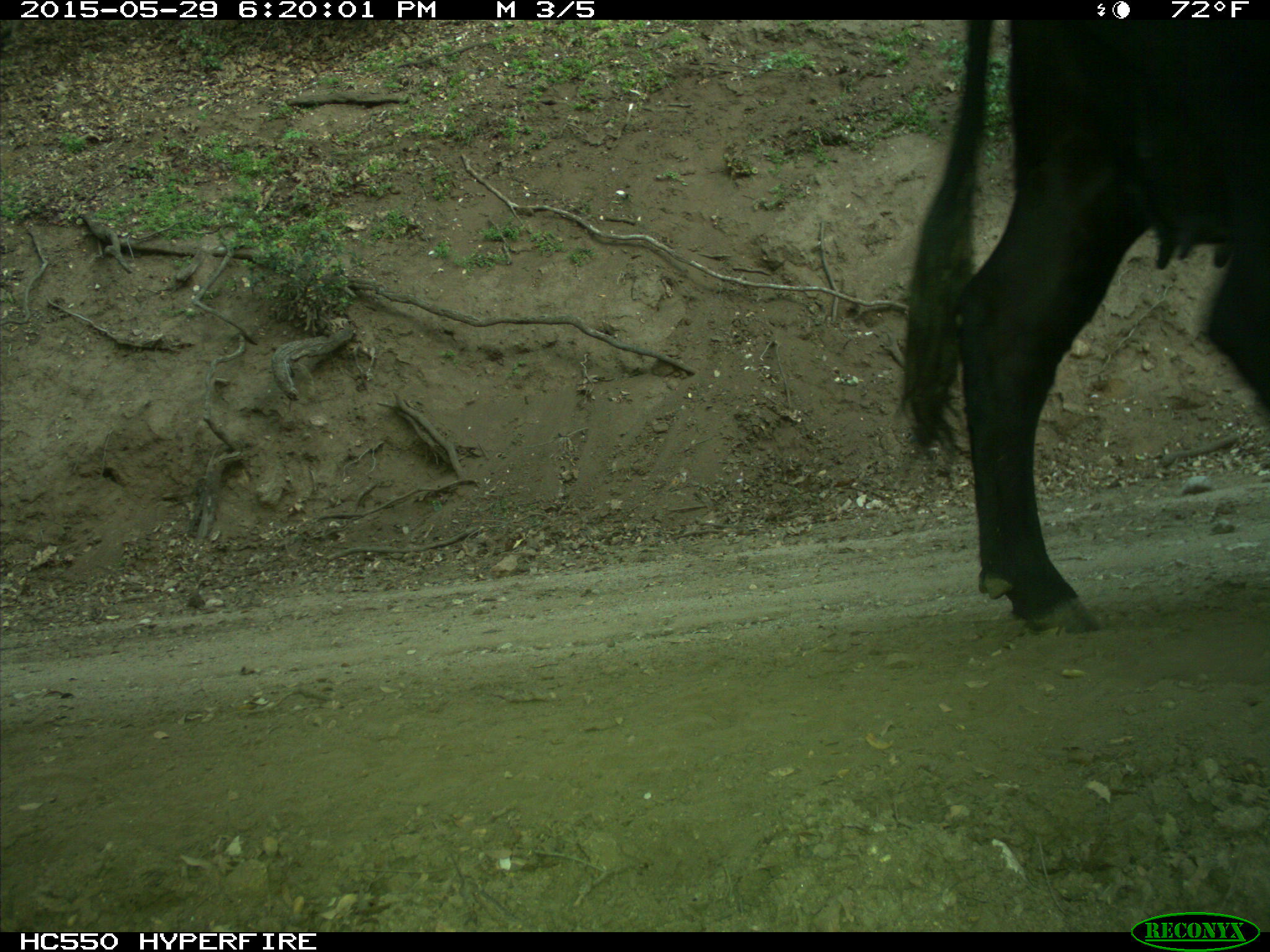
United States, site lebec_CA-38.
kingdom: Animalia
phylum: Chordata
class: Mammalia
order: Artiodactyla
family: Bovidae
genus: Bos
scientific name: Bos taurus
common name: domestic cow